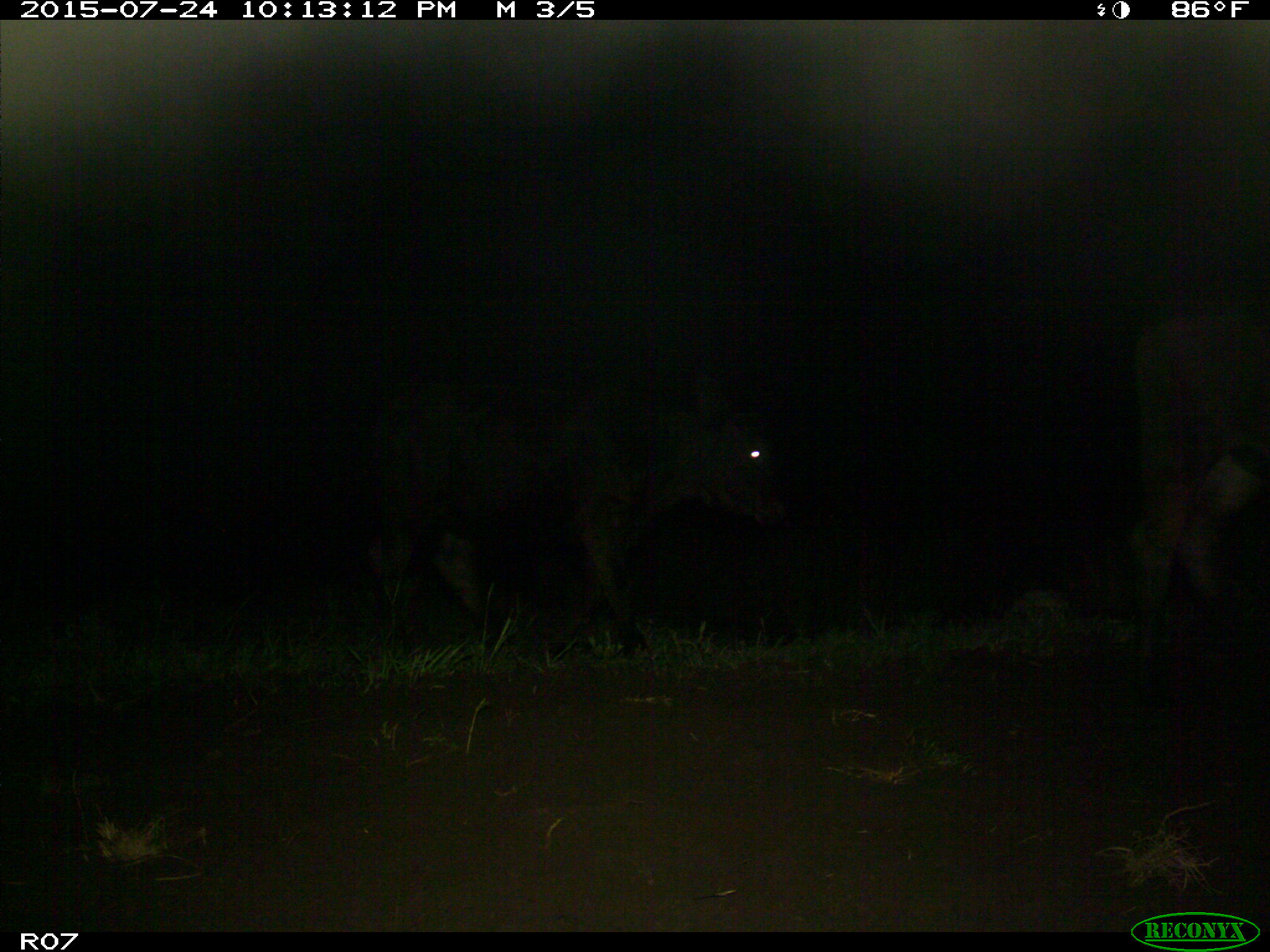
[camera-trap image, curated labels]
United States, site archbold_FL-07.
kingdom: Animalia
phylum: Chordata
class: Mammalia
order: Artiodactyla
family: Bovidae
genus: Bos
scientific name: Bos taurus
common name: domestic cow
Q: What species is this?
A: Bos taurus (domestic cow).